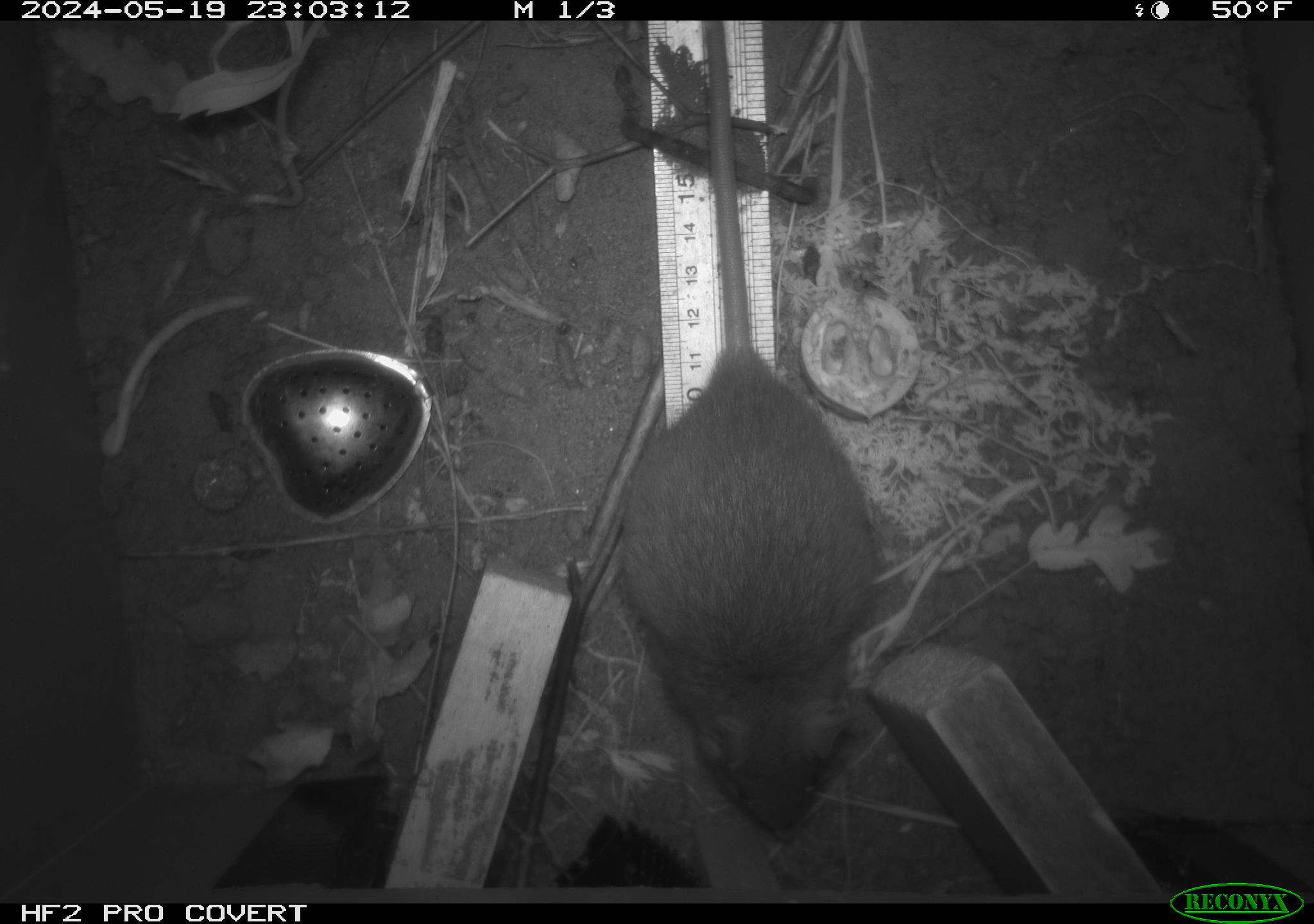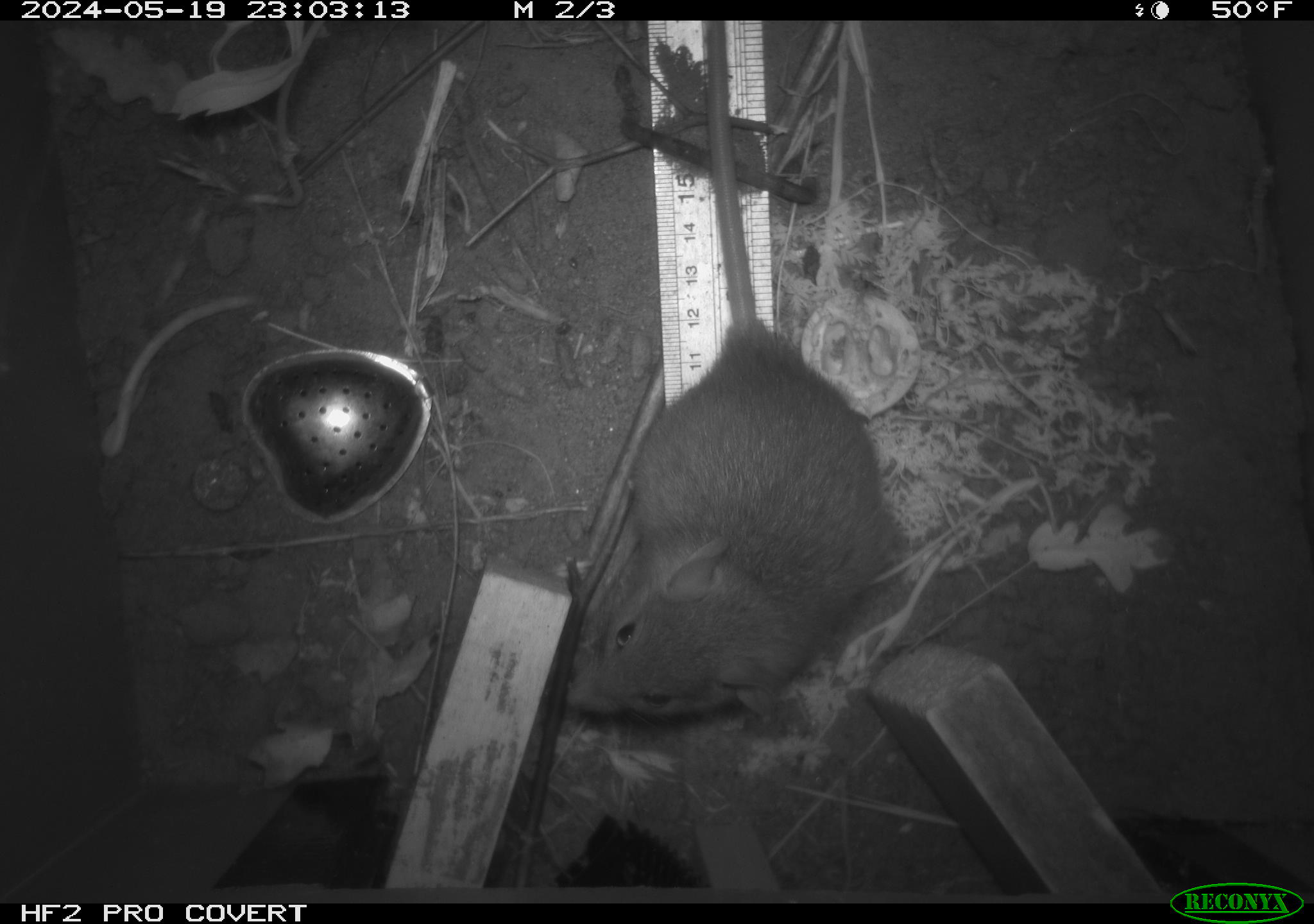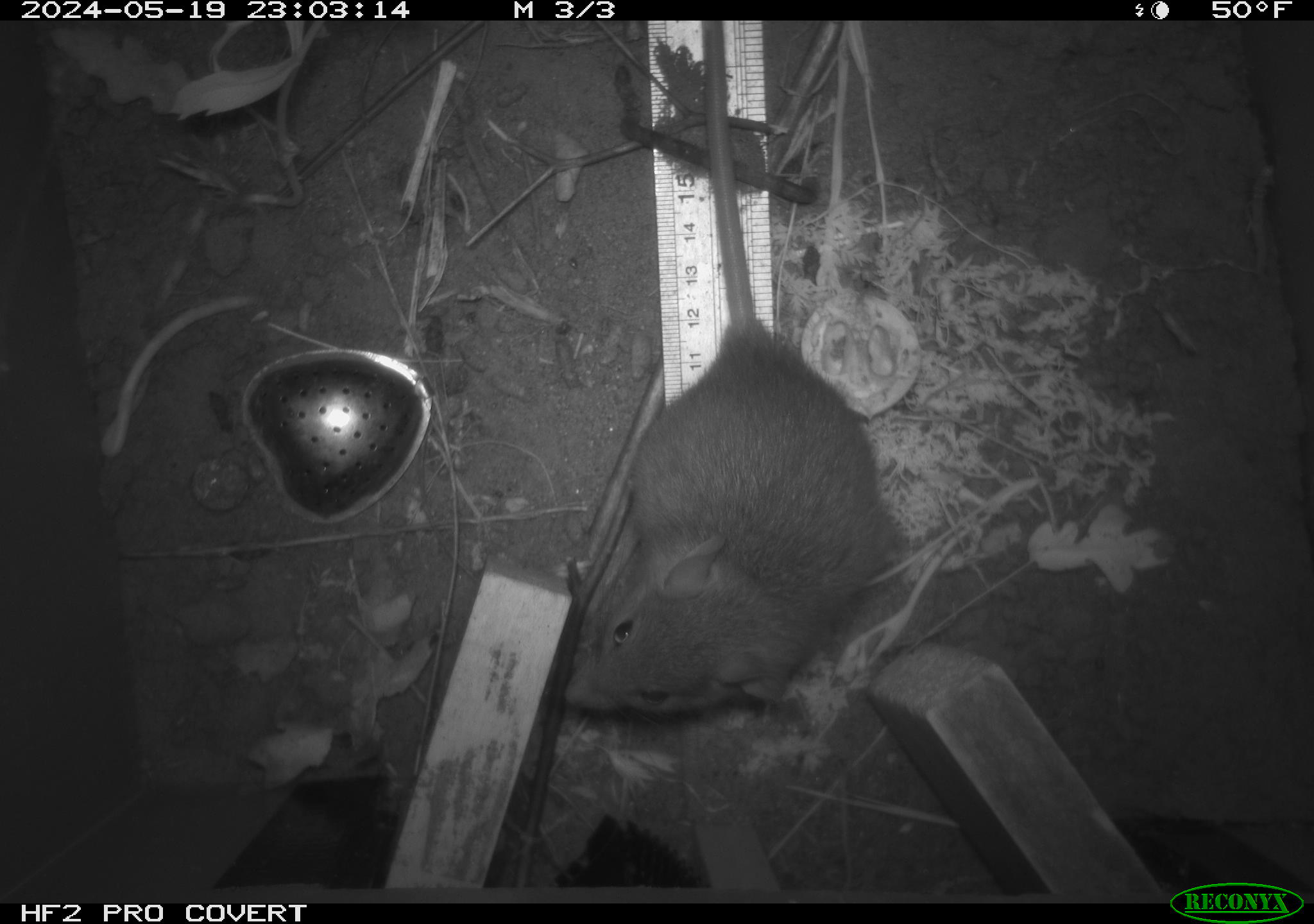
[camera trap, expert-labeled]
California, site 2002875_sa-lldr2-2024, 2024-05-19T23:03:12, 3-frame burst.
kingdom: Animalia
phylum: Chordata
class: Mammalia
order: Rodentia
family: Muridae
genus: Rattus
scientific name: Rattus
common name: rat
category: rattus species